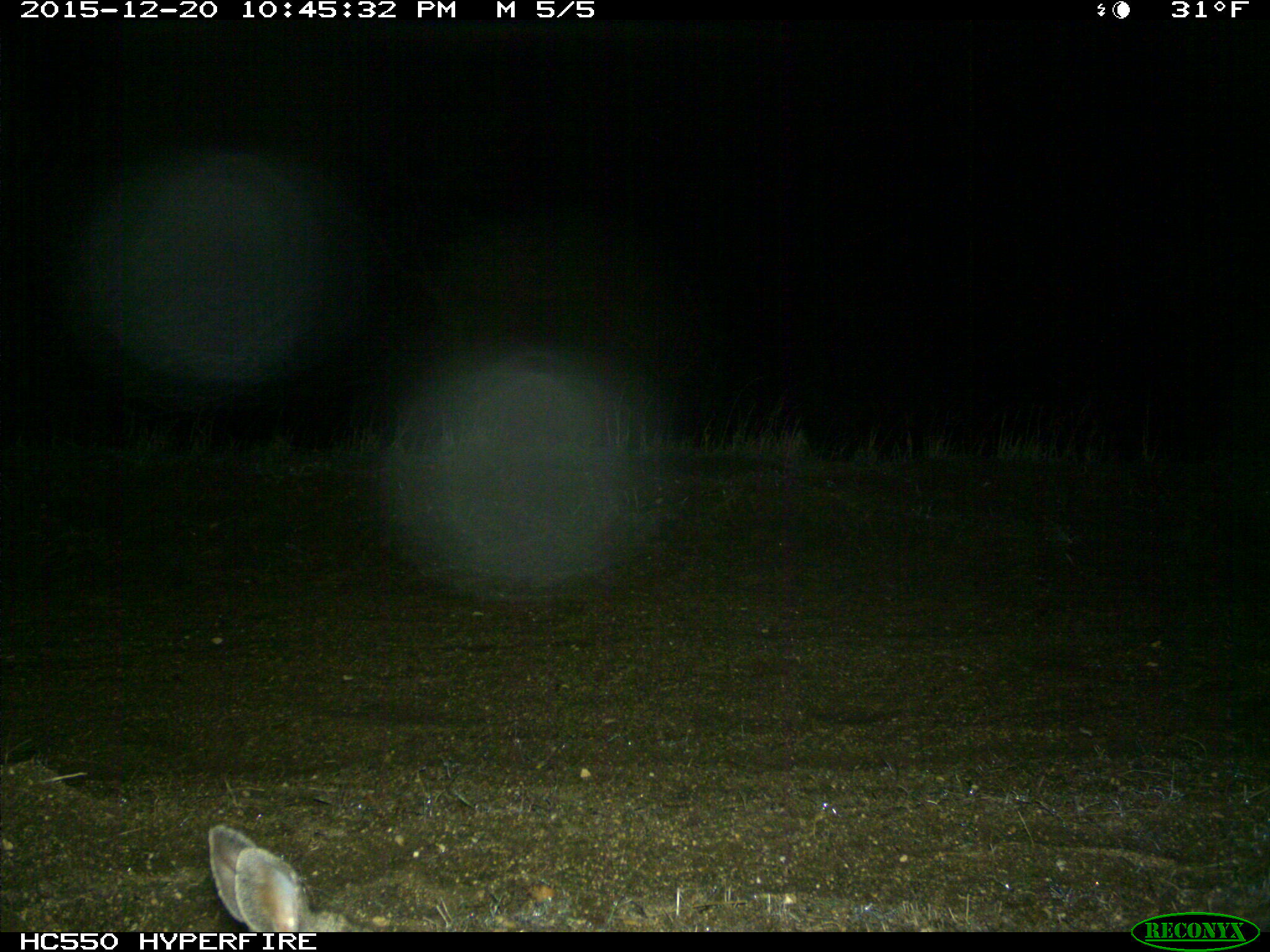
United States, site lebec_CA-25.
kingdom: Animalia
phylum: Chordata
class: Mammalia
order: Lagomorpha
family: Leporidae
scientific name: Leporidae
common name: rabbits and hares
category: unidentified rabbit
Unidentified rabbit (rabbits and hares) (Leporidae).